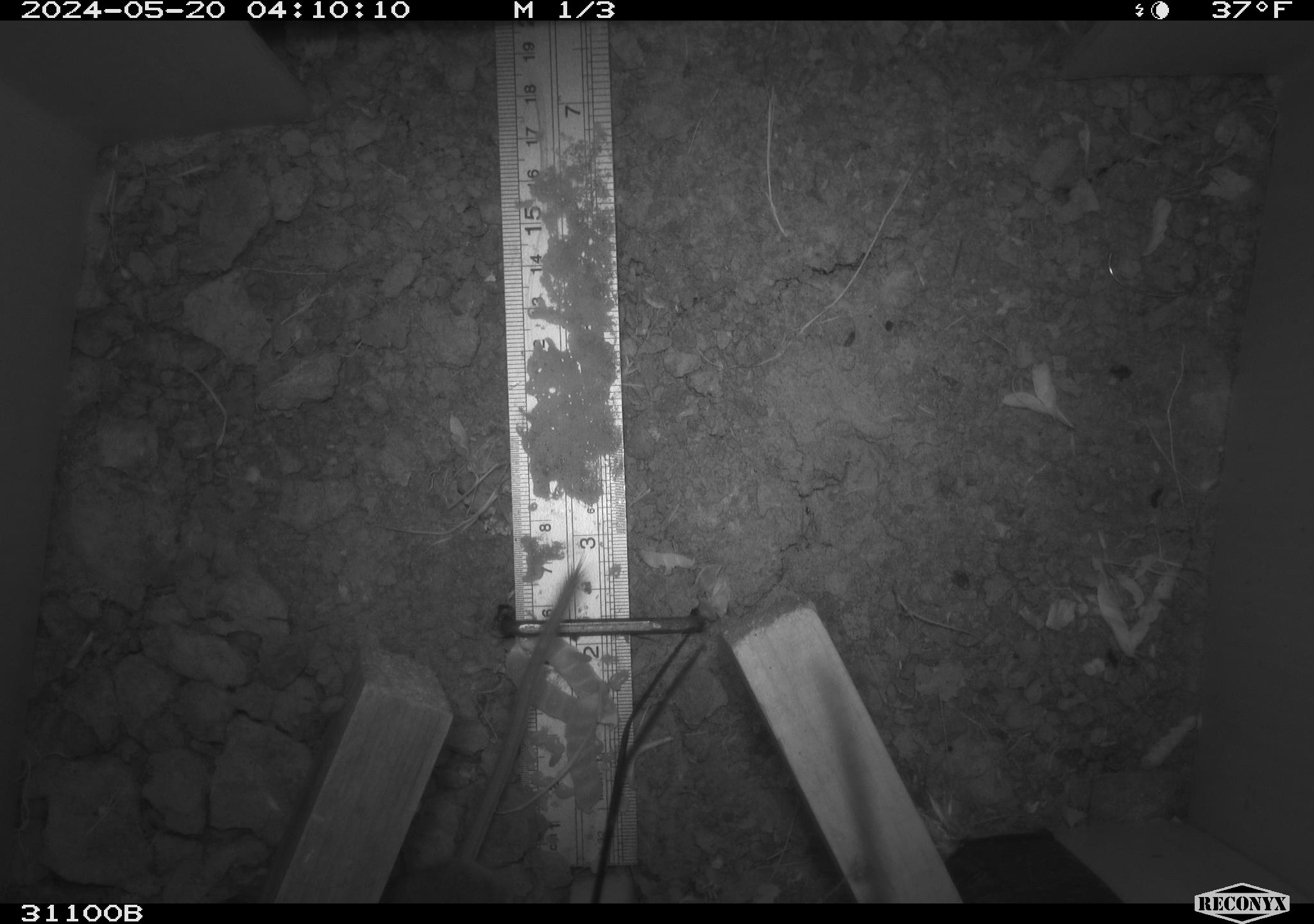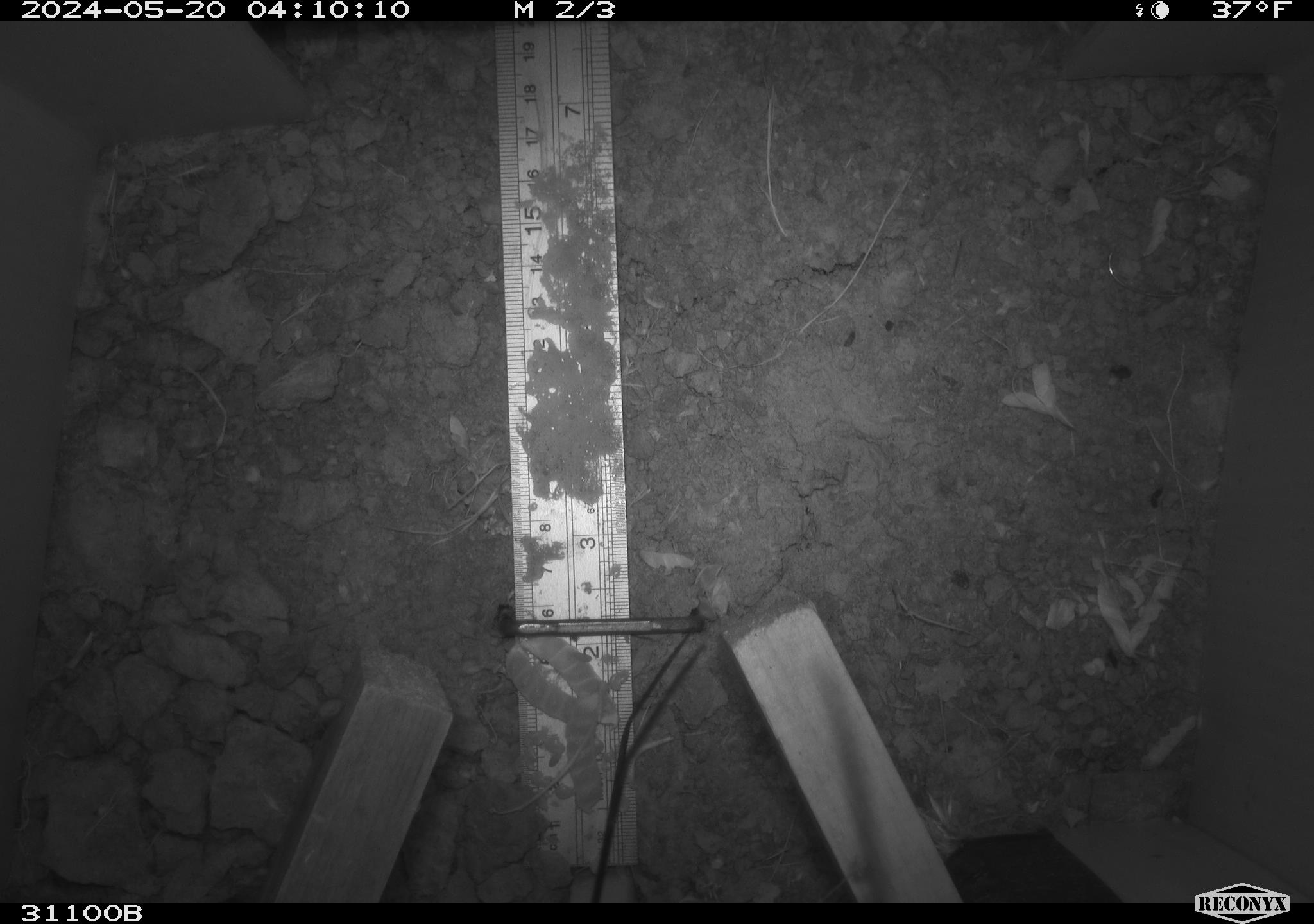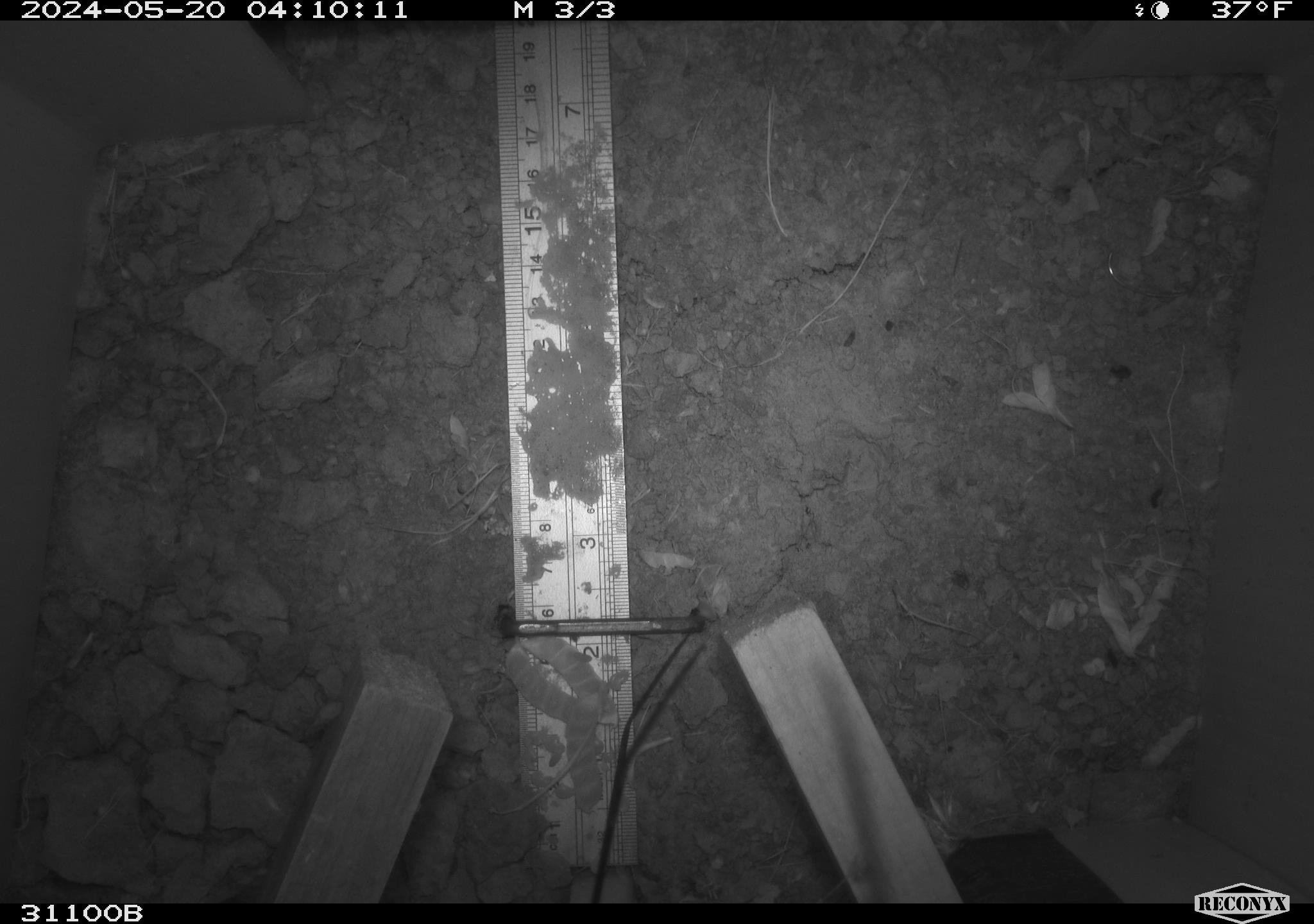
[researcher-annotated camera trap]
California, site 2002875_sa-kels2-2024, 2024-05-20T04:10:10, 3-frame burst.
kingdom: Animalia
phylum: Chordata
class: Mammalia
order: Rodentia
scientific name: Rodentia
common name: rodent